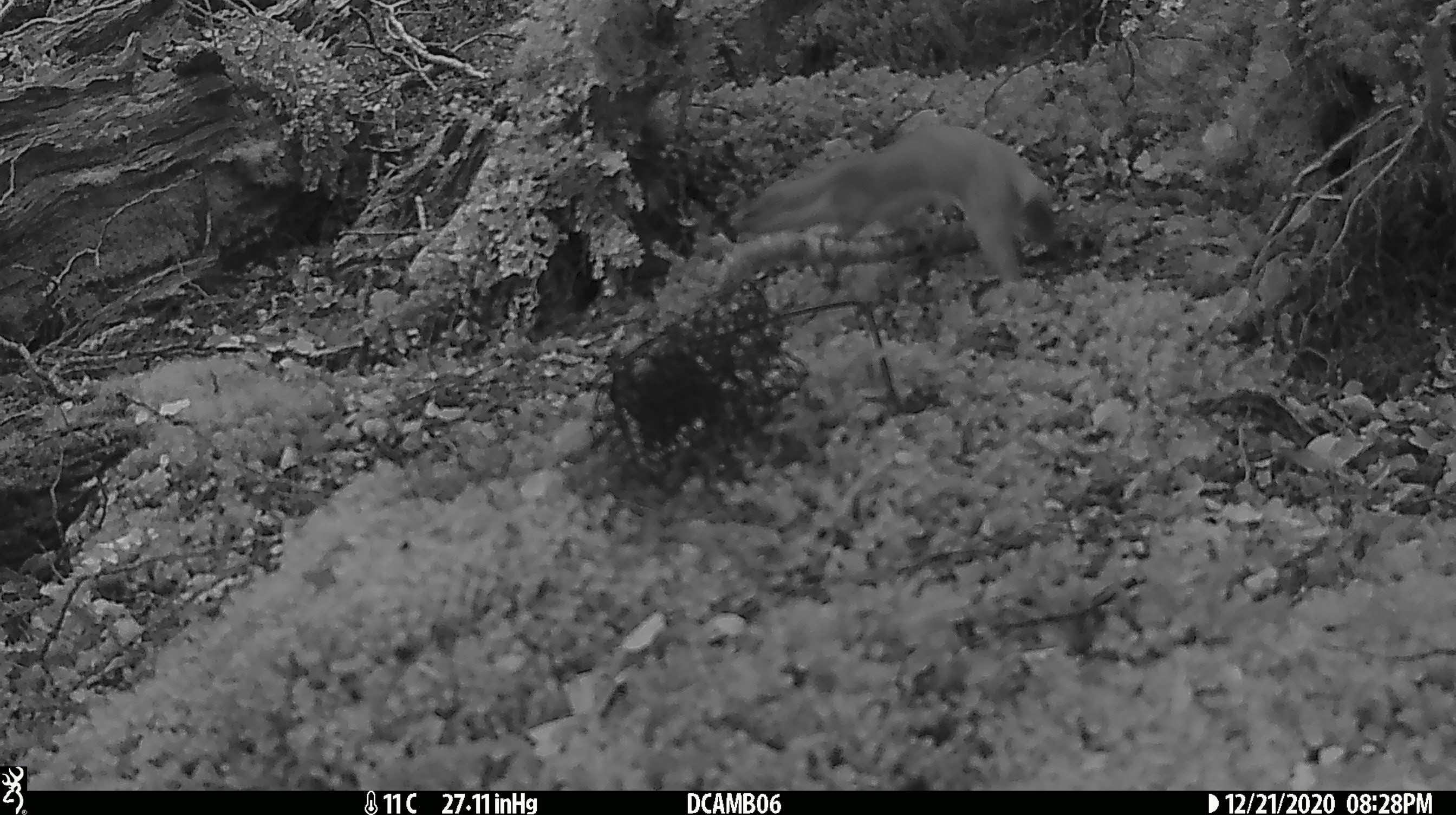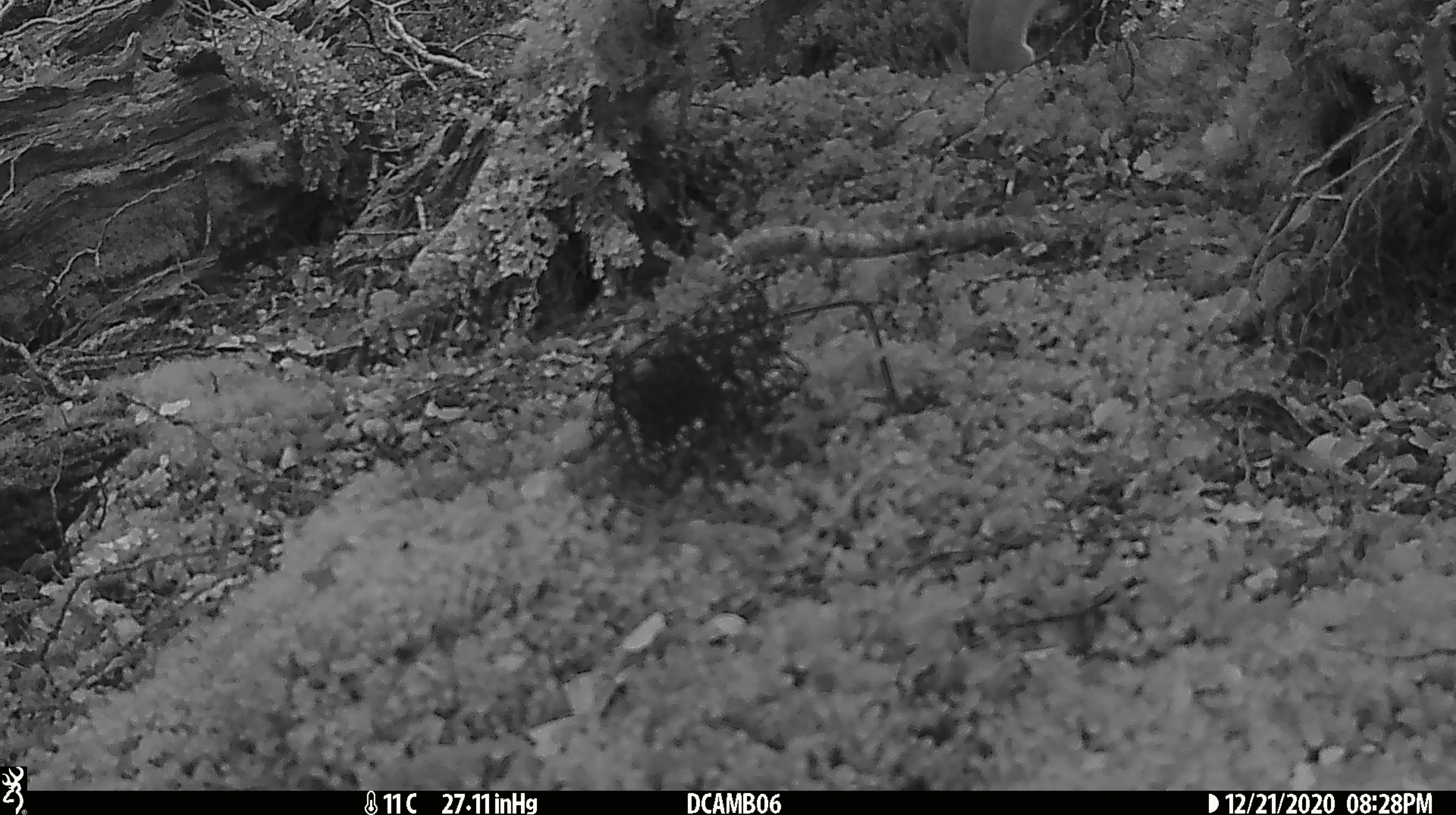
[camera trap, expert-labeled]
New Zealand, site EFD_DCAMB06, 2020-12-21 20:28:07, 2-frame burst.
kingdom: Animalia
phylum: Chordata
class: Mammalia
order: Carnivora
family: Mustelidae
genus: Mustela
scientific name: Mustela erminea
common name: stoat